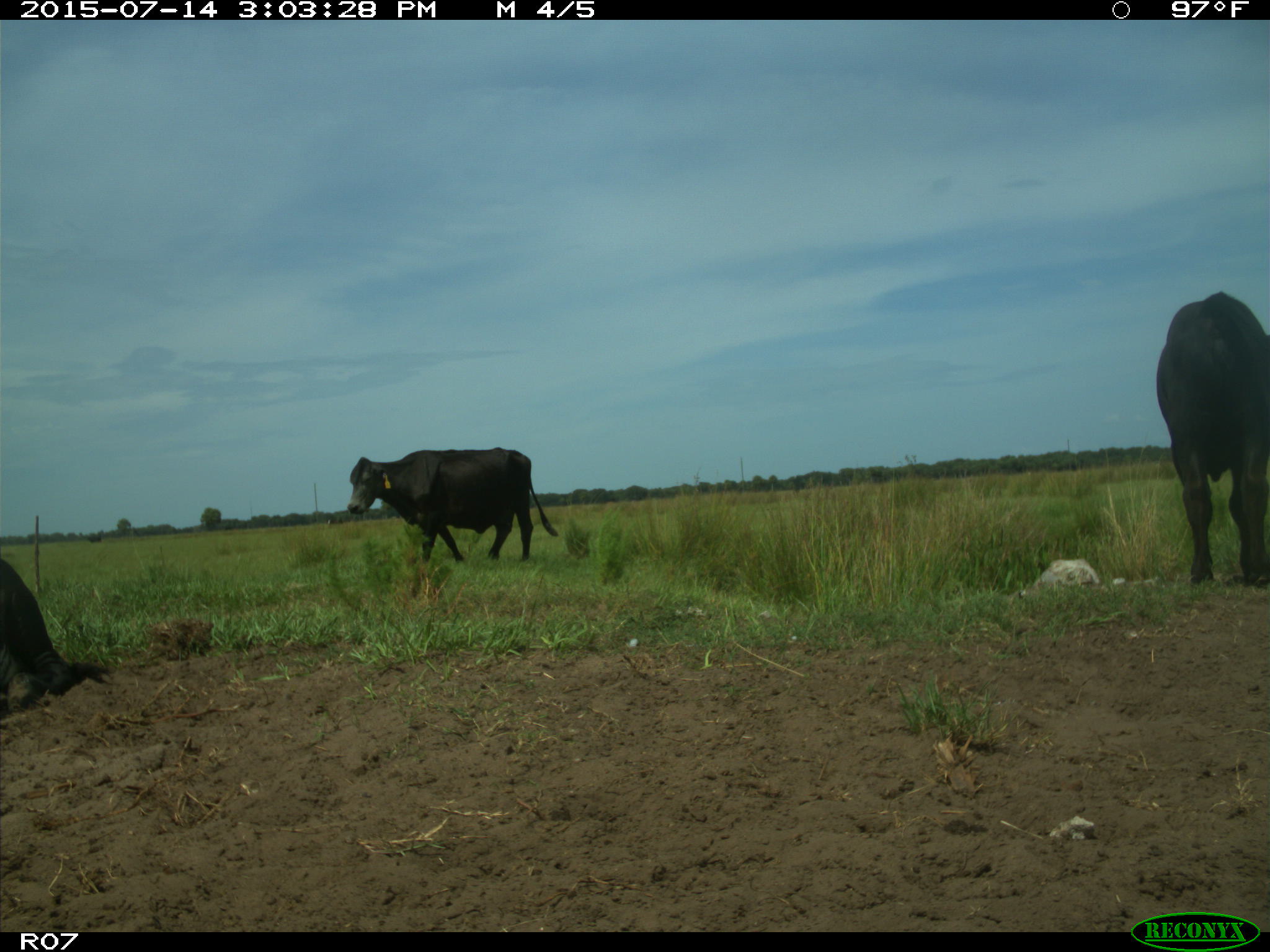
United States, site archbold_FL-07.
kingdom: Animalia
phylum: Chordata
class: Mammalia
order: Artiodactyla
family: Bovidae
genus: Bos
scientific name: Bos taurus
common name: domestic cow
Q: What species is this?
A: Bos taurus (domestic cow).